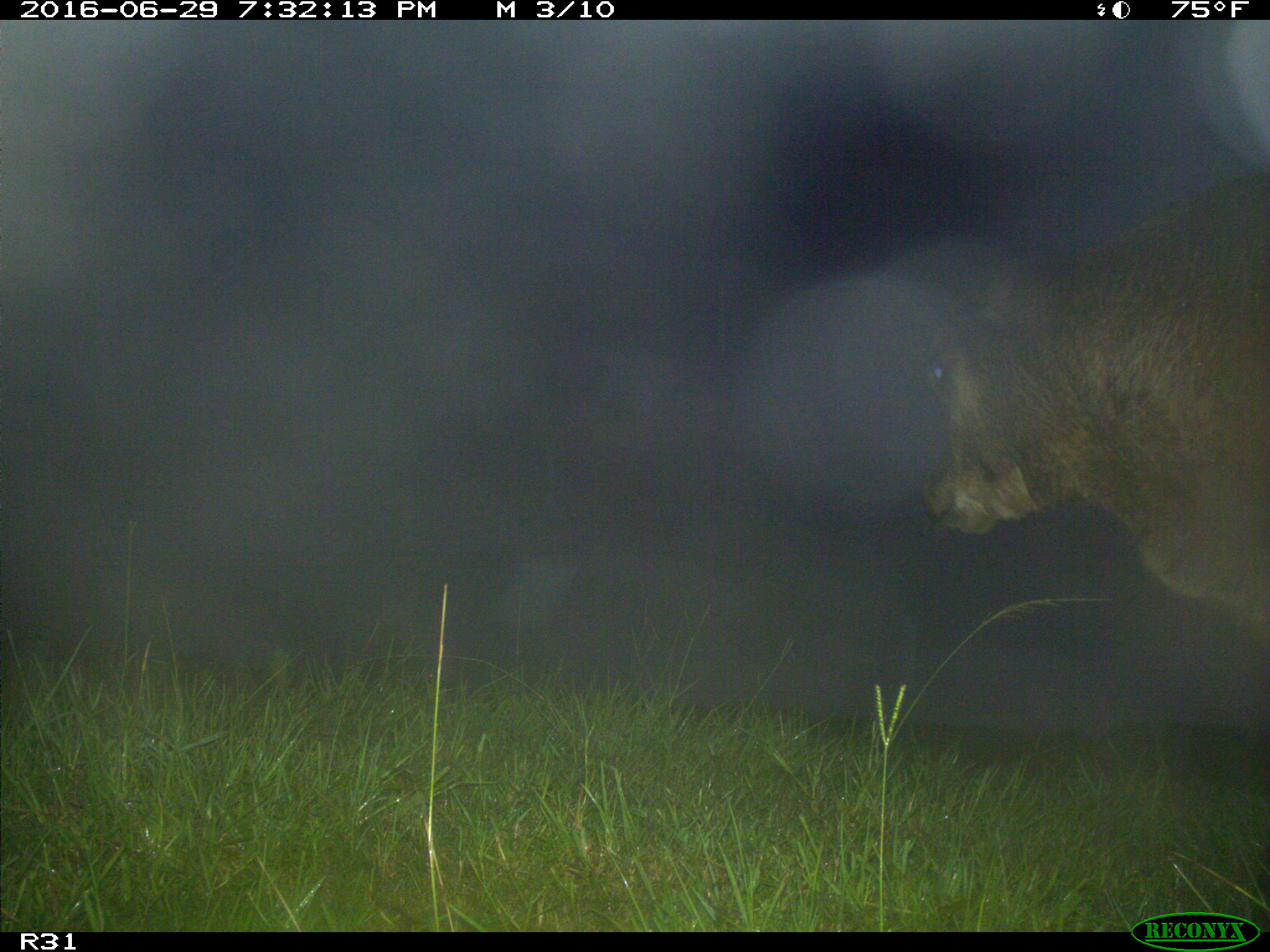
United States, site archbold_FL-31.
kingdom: Animalia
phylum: Chordata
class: Mammalia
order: Artiodactyla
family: Bovidae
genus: Bos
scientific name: Bos taurus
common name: domestic cow